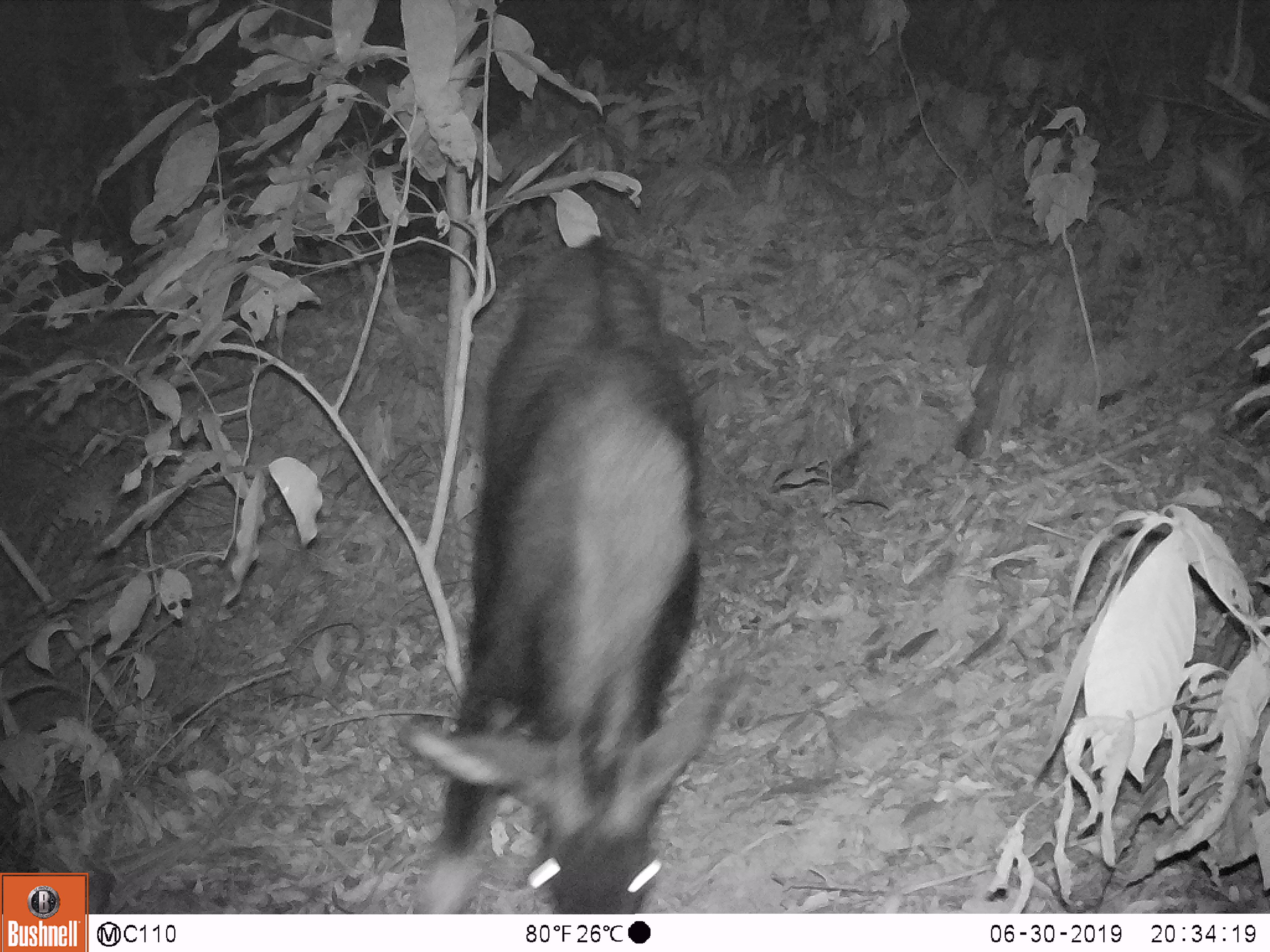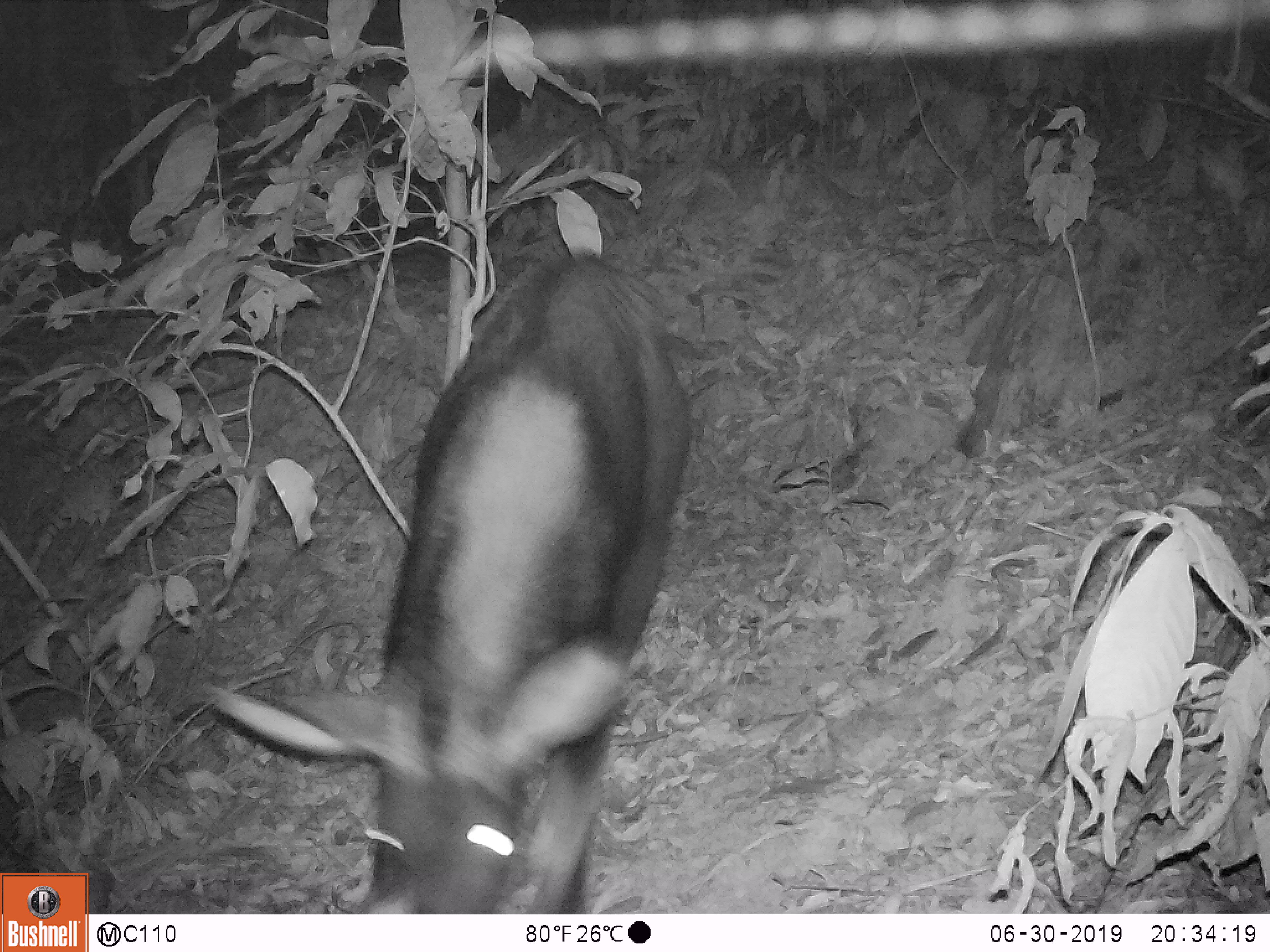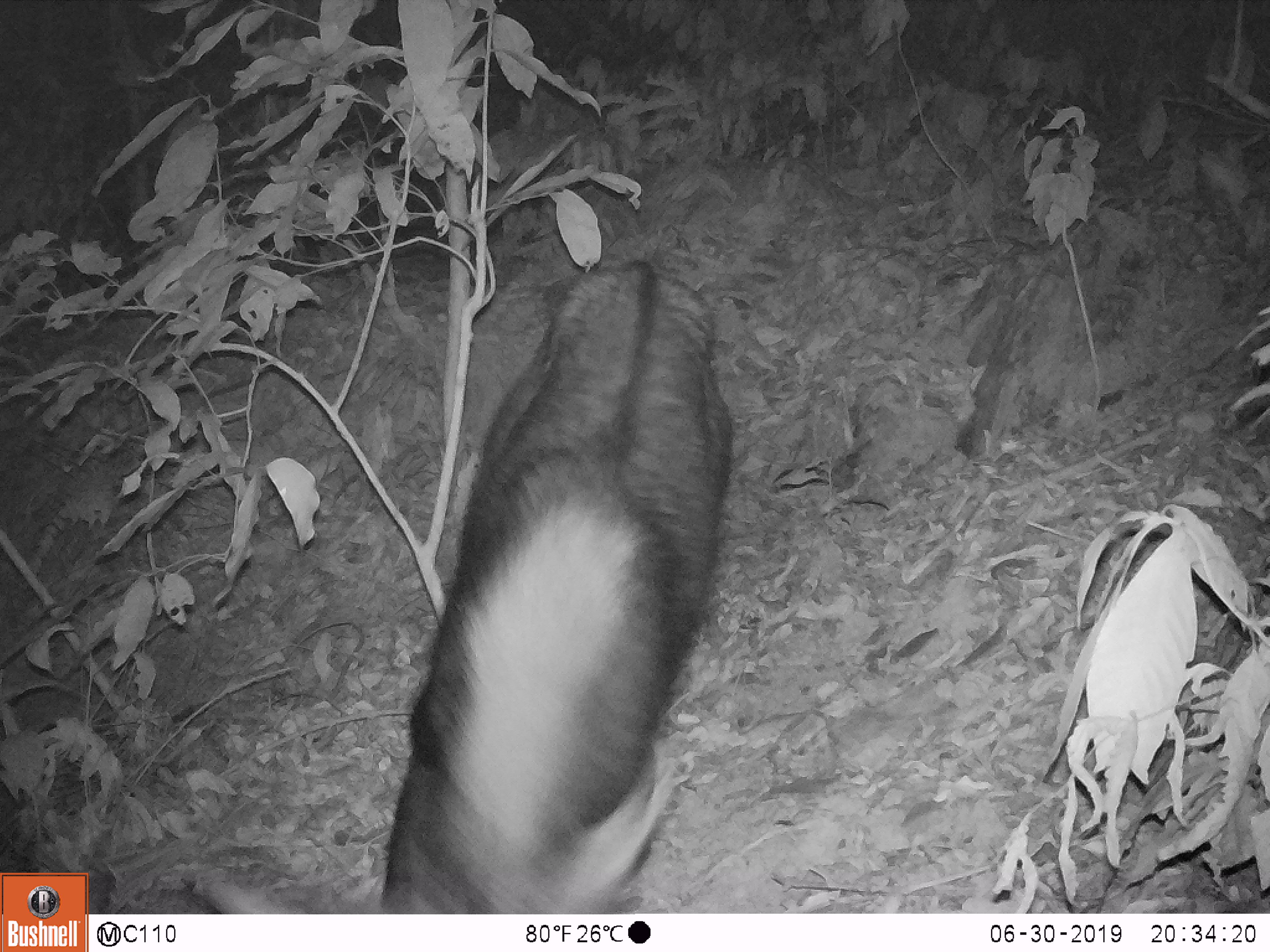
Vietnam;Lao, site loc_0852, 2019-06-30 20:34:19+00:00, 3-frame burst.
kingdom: Animalia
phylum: Chordata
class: Mammalia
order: Artiodactyla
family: Bovidae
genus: Capricornis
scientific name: Capricornis sumatraensis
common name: chinese serow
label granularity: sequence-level